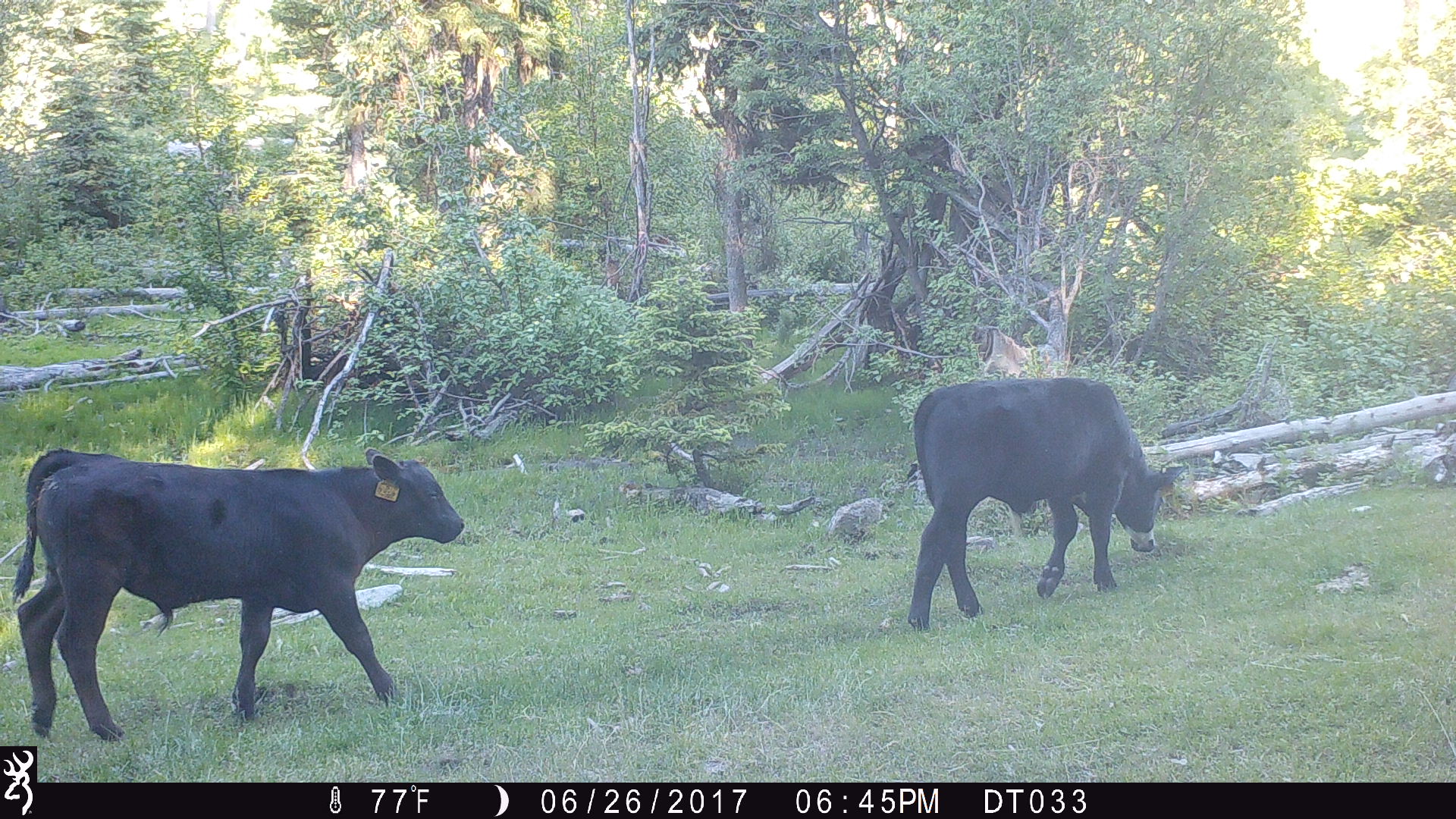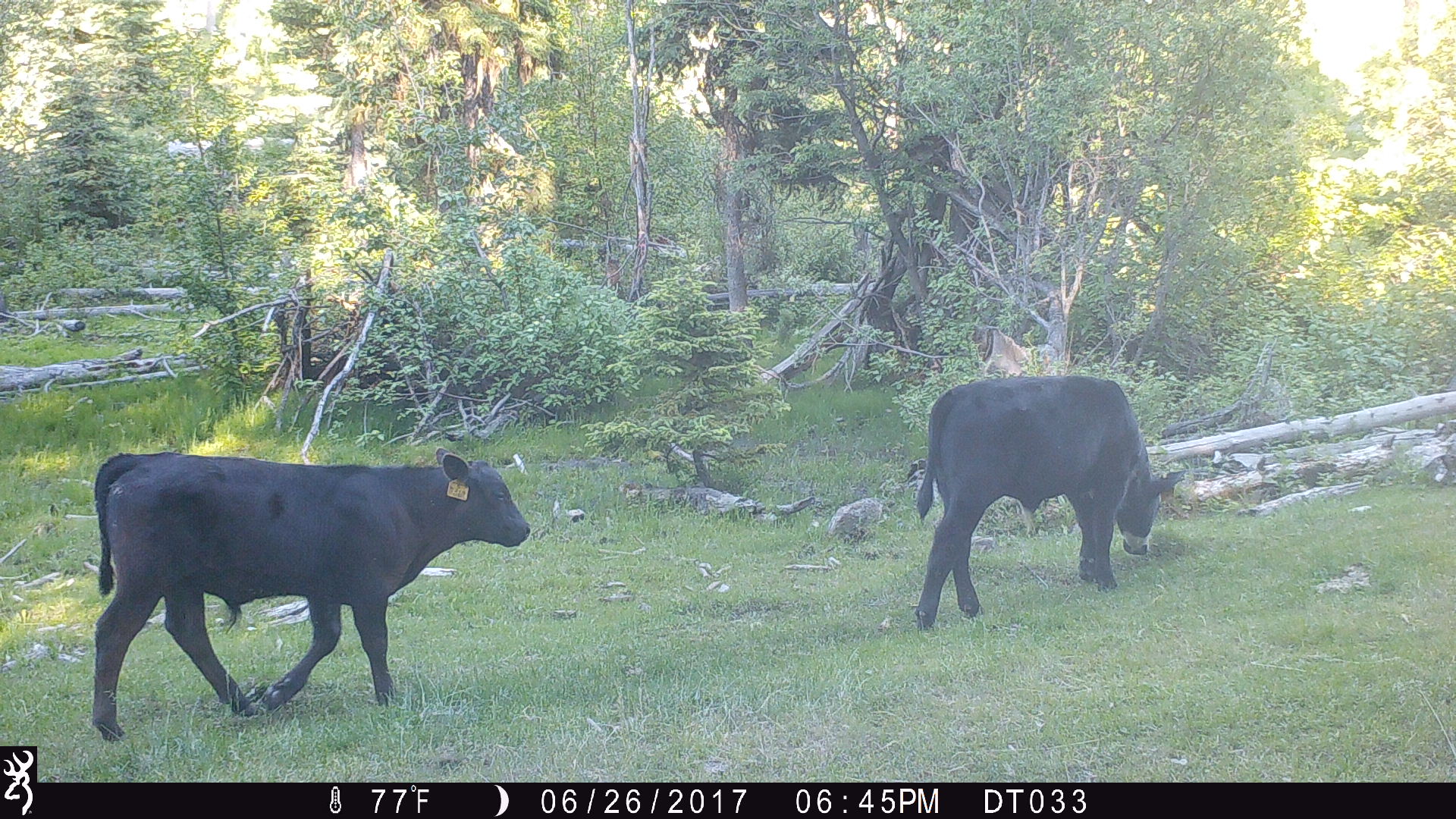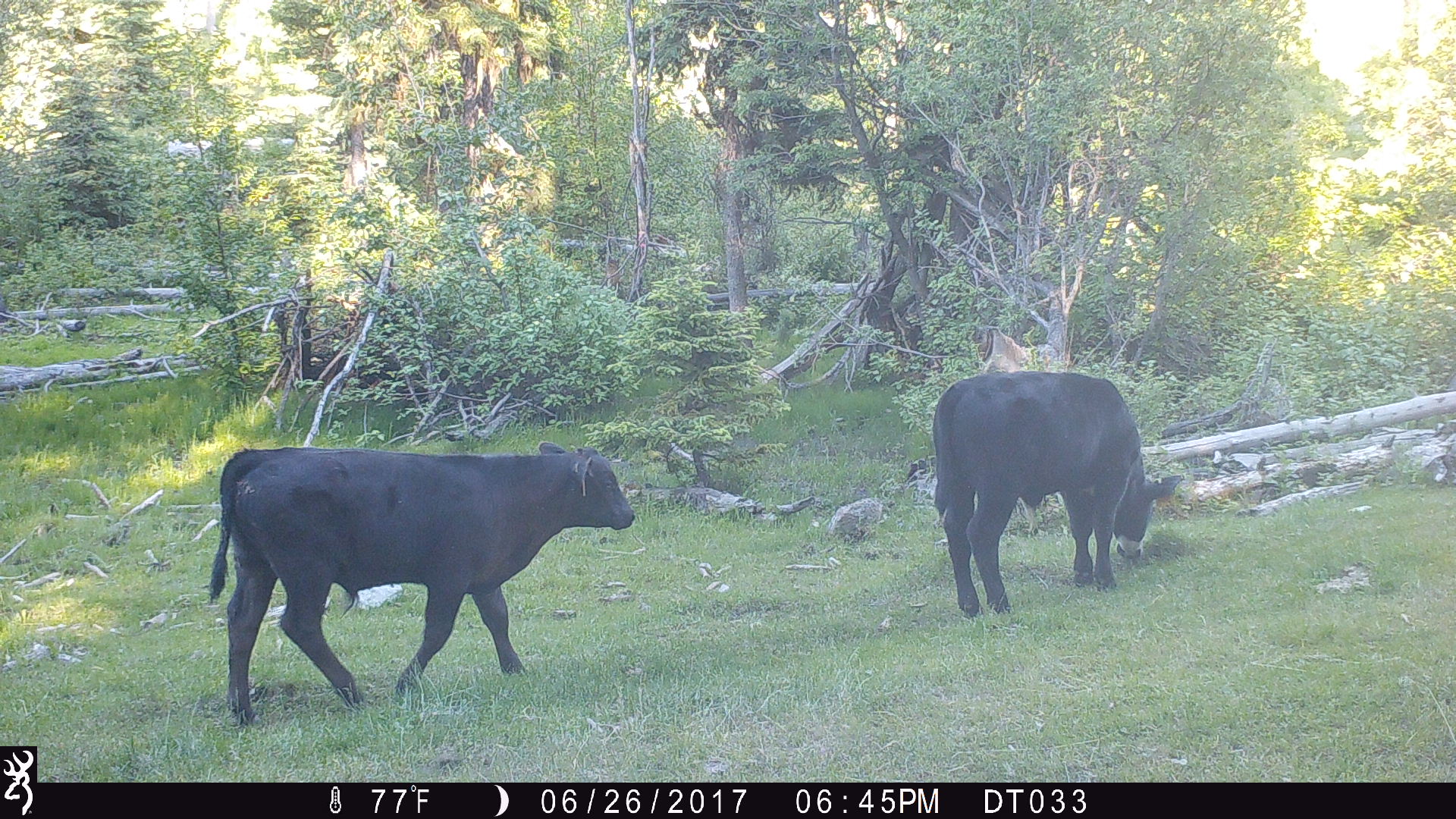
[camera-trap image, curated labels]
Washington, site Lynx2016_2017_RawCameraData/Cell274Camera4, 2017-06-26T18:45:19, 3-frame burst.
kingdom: Animalia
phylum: Chordata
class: Mammalia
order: Artiodactyla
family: Bovidae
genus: Bos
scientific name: Bos taurus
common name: domestic cattle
Domestic cattle (Bos taurus). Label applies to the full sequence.